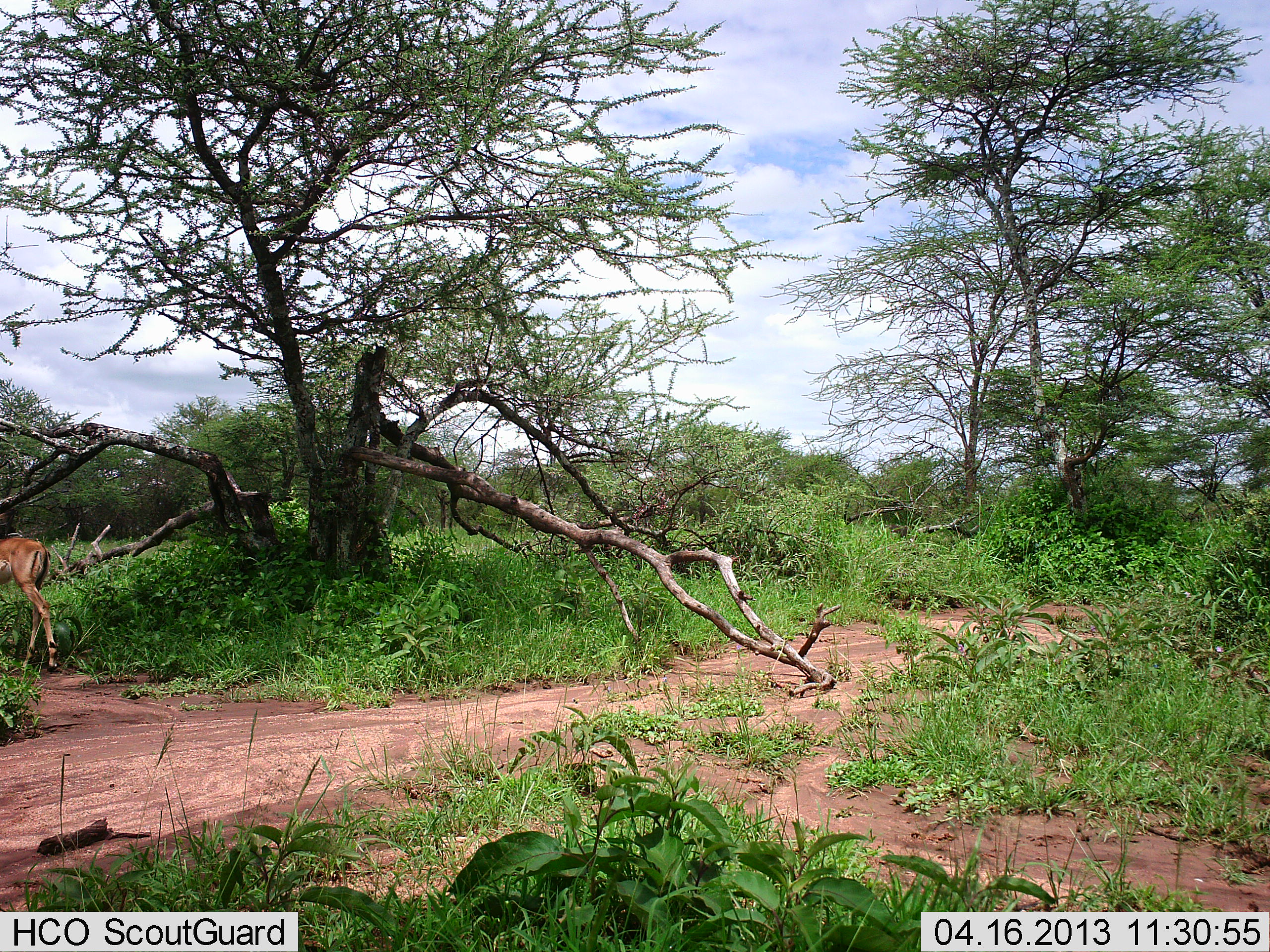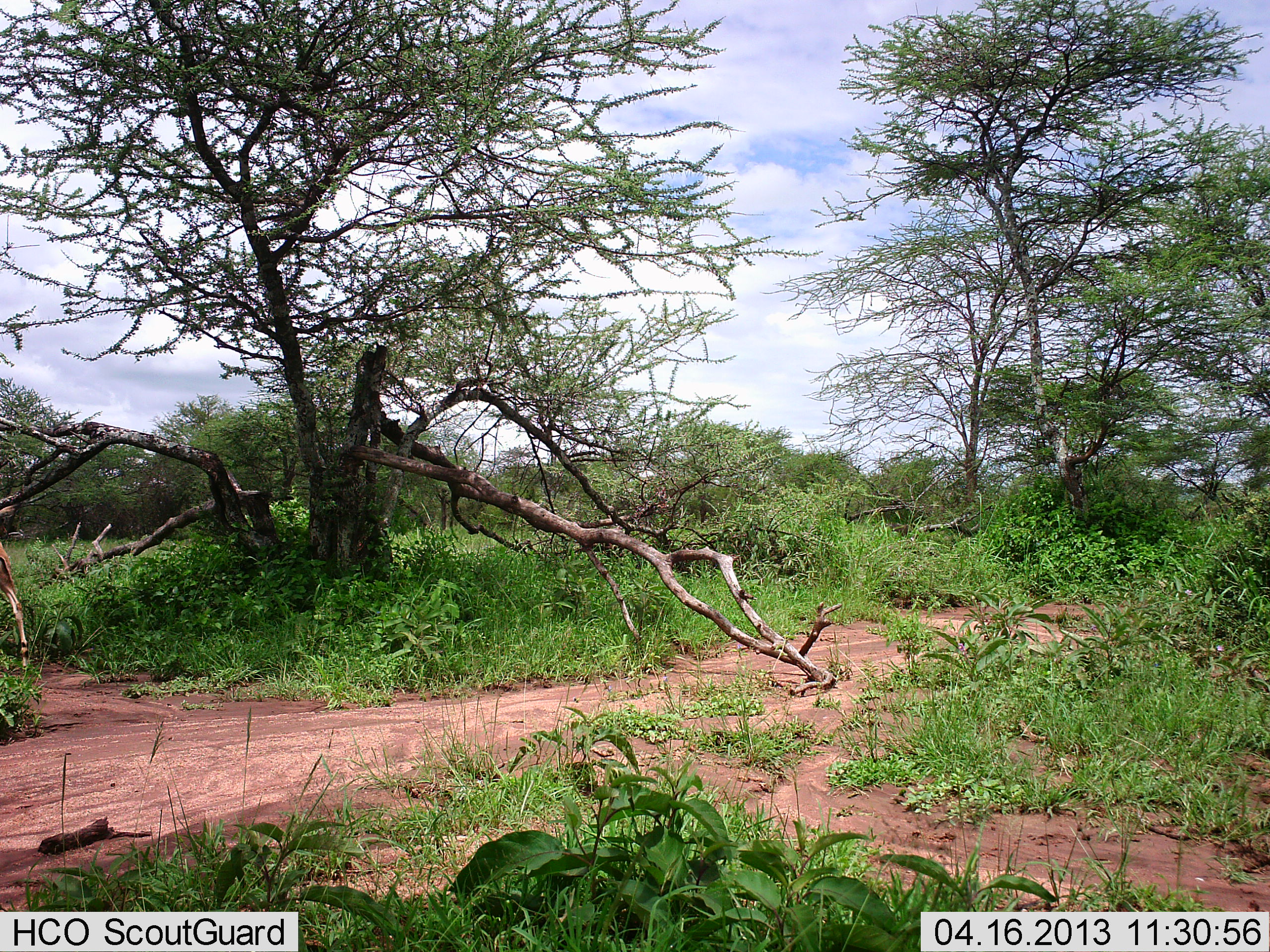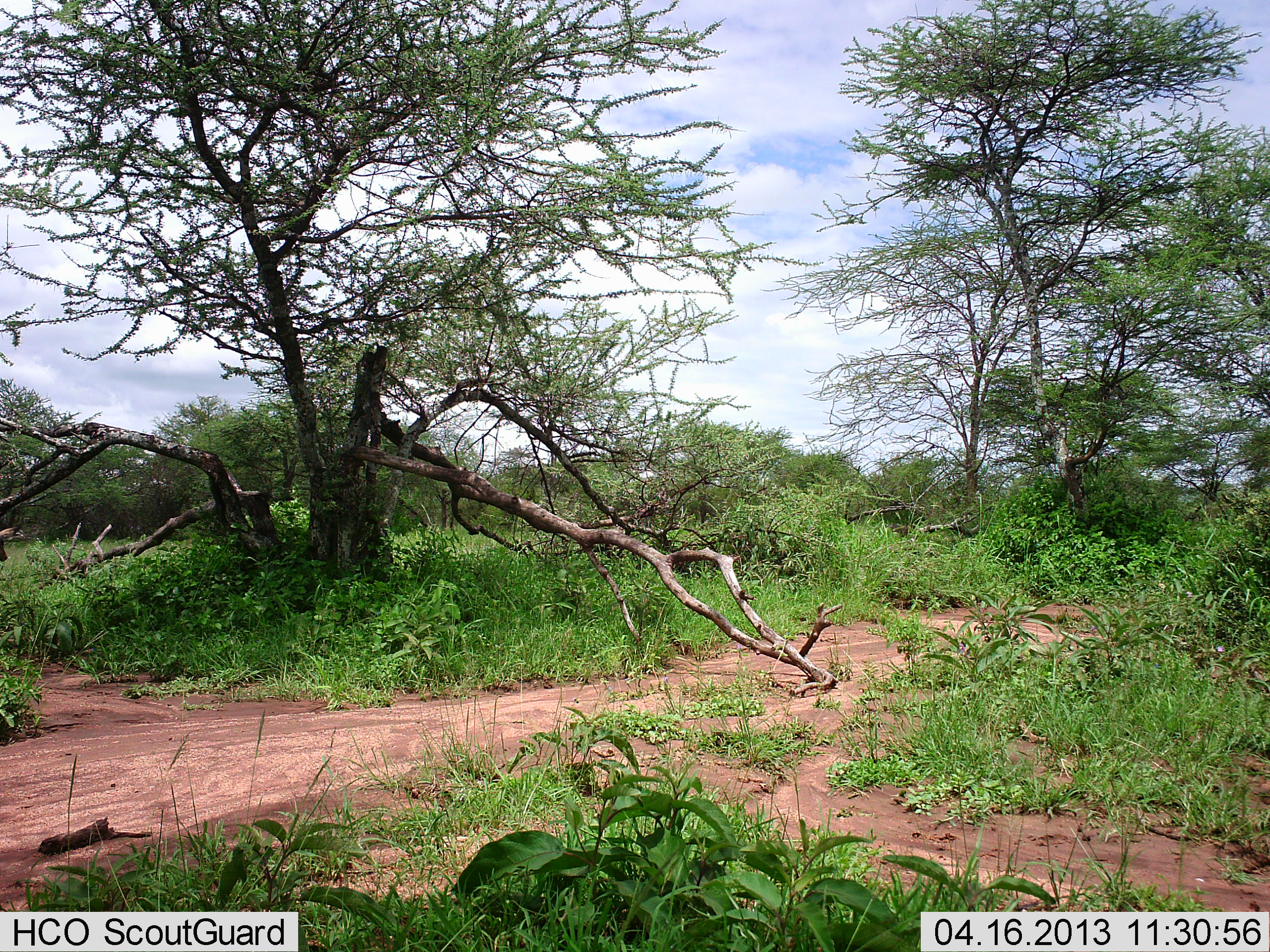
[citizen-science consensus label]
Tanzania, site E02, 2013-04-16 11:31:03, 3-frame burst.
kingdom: Animalia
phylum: Chordata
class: Mammalia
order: Artiodactyla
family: Bovidae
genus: Aepyceros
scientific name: Aepyceros melampus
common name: impala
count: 1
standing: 8%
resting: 0%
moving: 100%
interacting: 0%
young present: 8%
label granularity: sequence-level